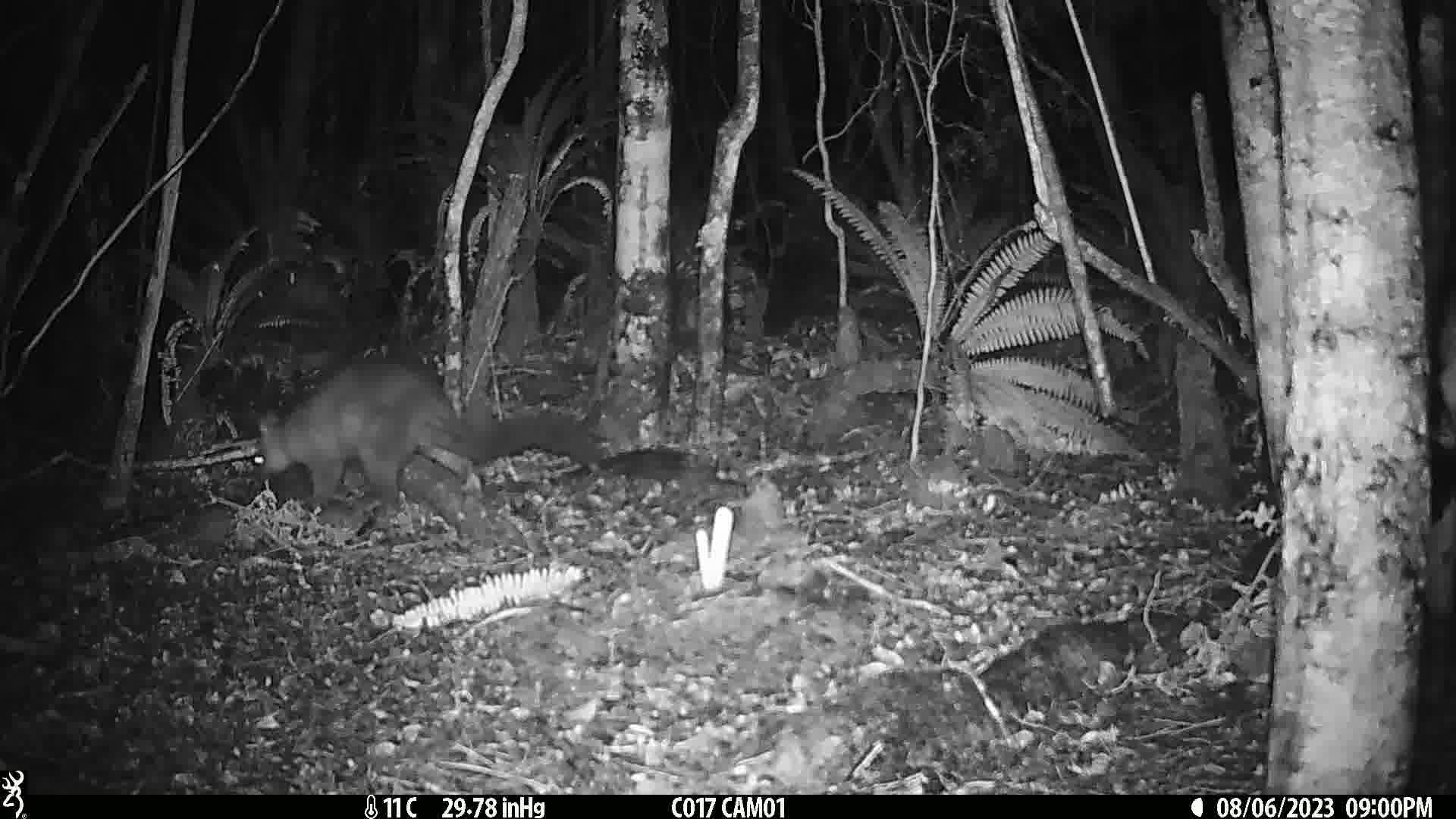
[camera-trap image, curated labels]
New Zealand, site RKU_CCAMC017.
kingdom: Animalia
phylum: Chordata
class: Mammalia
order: Diprotodontia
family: Phalangeridae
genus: Trichosurus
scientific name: Trichosurus vulpecula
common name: common brushtail possum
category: possum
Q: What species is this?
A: Possum (common brushtail possum) (Trichosurus vulpecula).